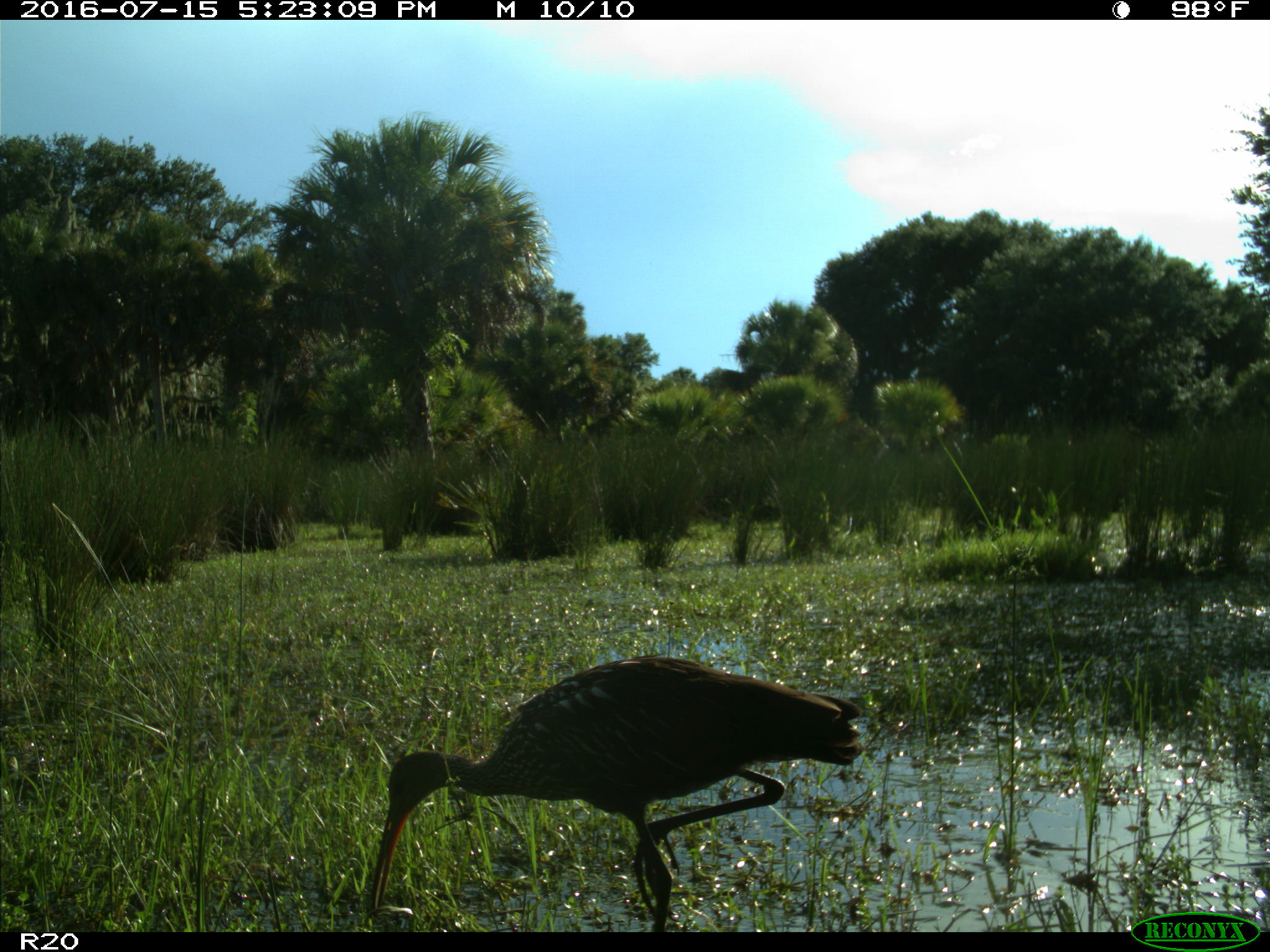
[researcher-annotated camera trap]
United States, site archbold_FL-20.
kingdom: Animalia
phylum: Chordata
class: Aves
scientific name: Aves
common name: birds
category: unidentified bird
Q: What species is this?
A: Unidentified bird (birds) (Aves).